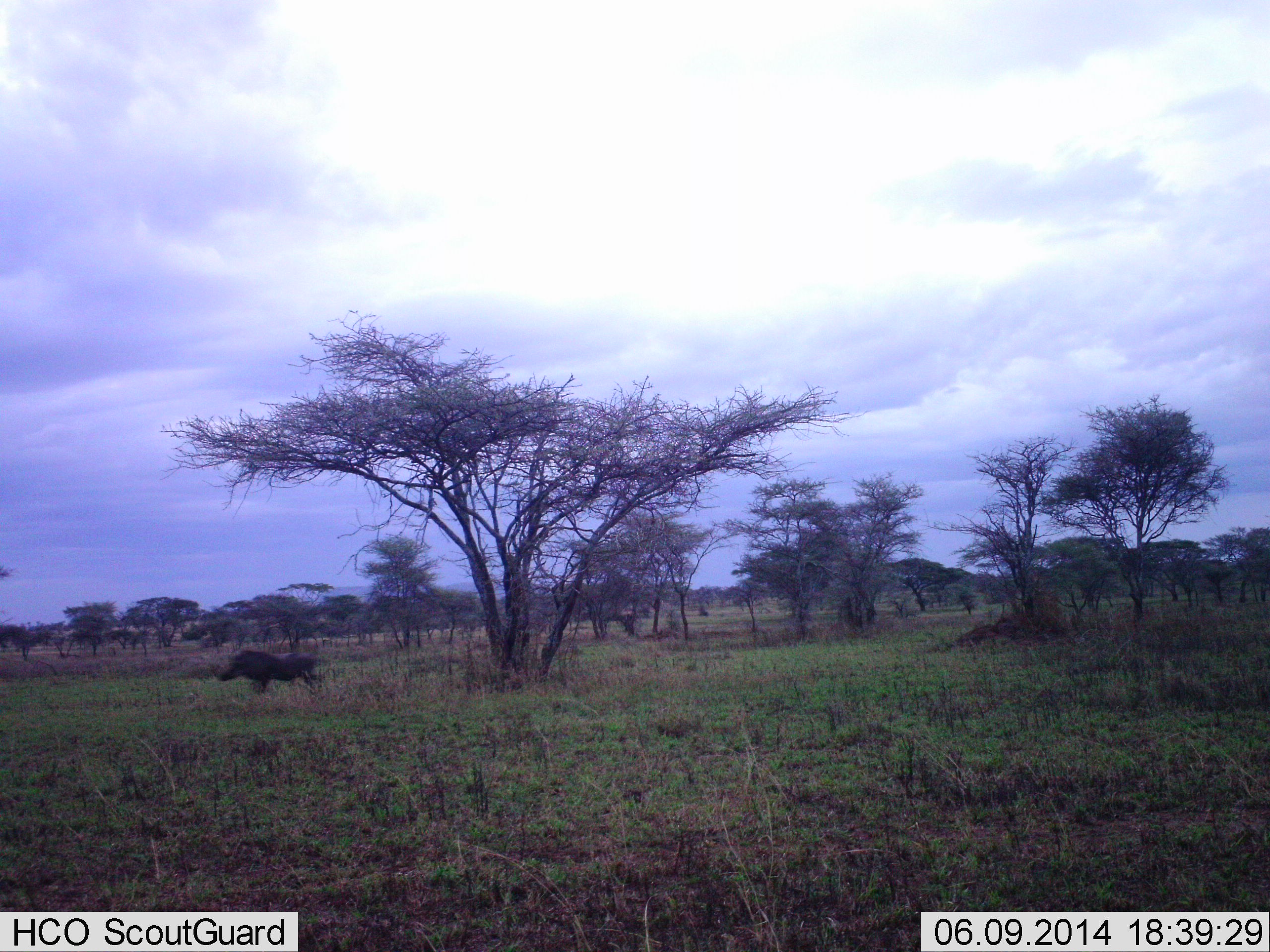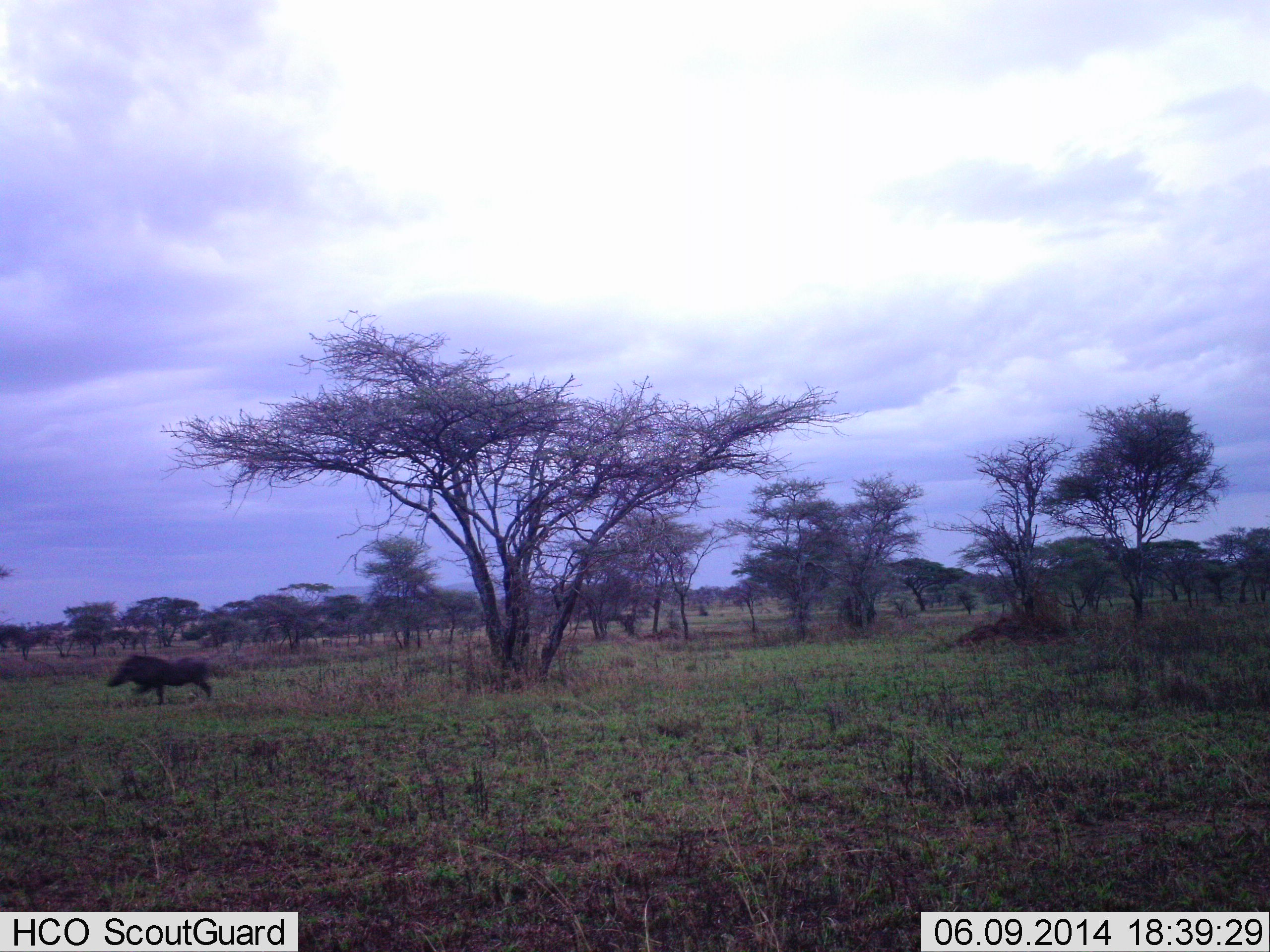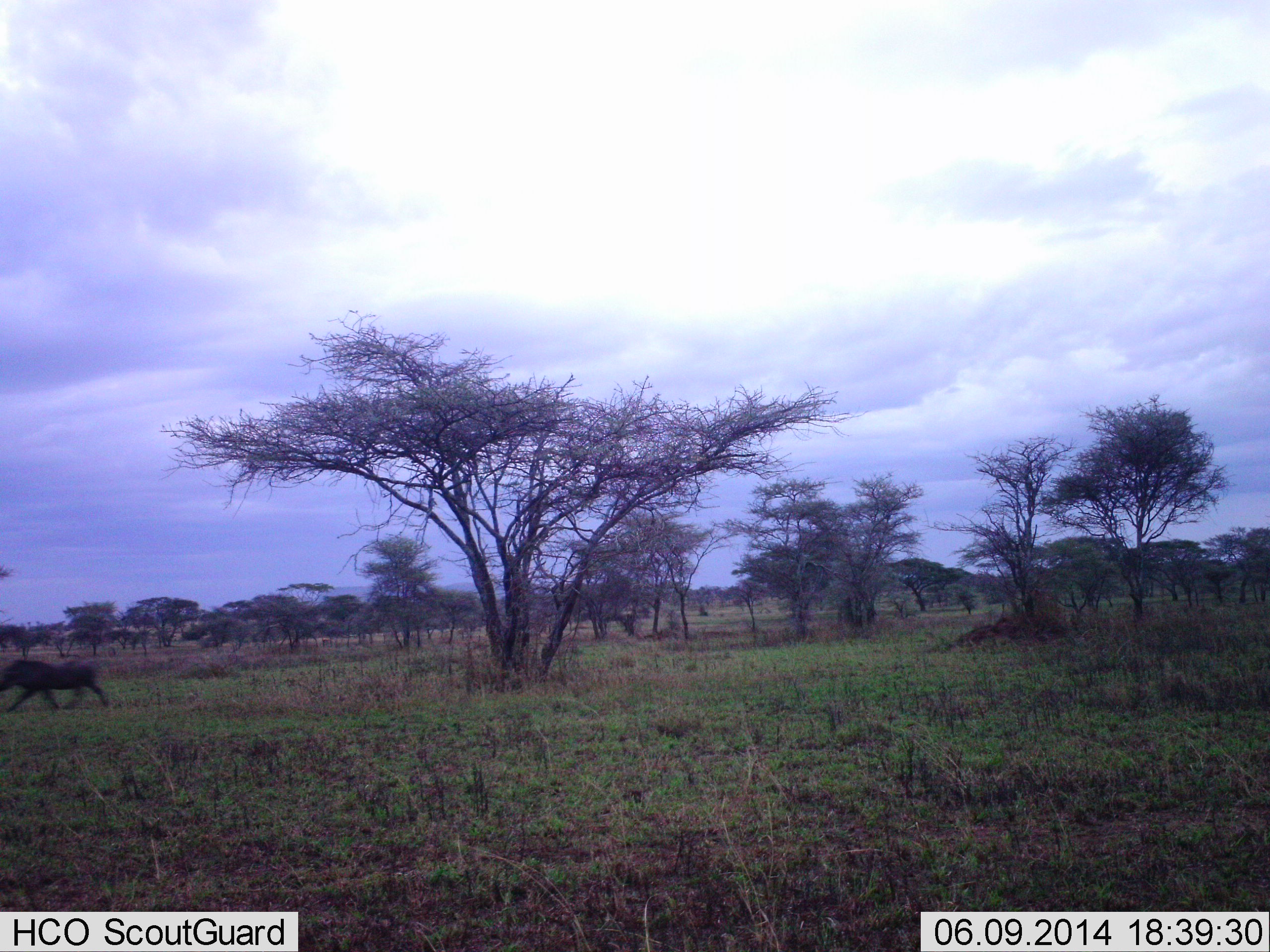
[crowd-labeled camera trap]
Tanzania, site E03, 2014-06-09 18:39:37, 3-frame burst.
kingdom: Animalia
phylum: Chordata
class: Mammalia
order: Artiodactyla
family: Suidae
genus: Phacochoerus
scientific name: Phacochoerus africanus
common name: warthog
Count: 1.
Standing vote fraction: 0%.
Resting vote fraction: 0%.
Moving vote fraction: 100%.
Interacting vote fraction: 0%.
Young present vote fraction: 0%.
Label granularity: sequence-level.